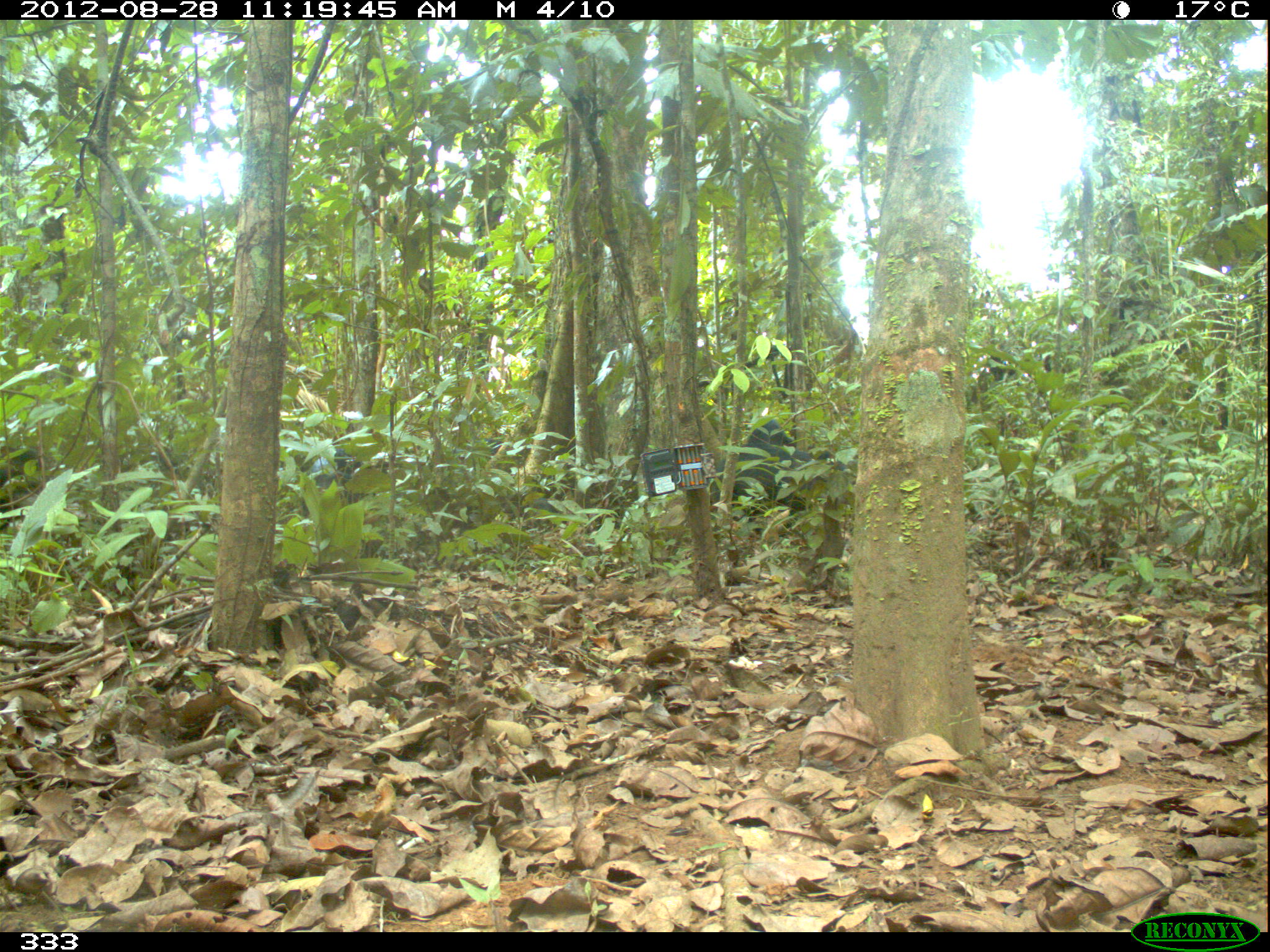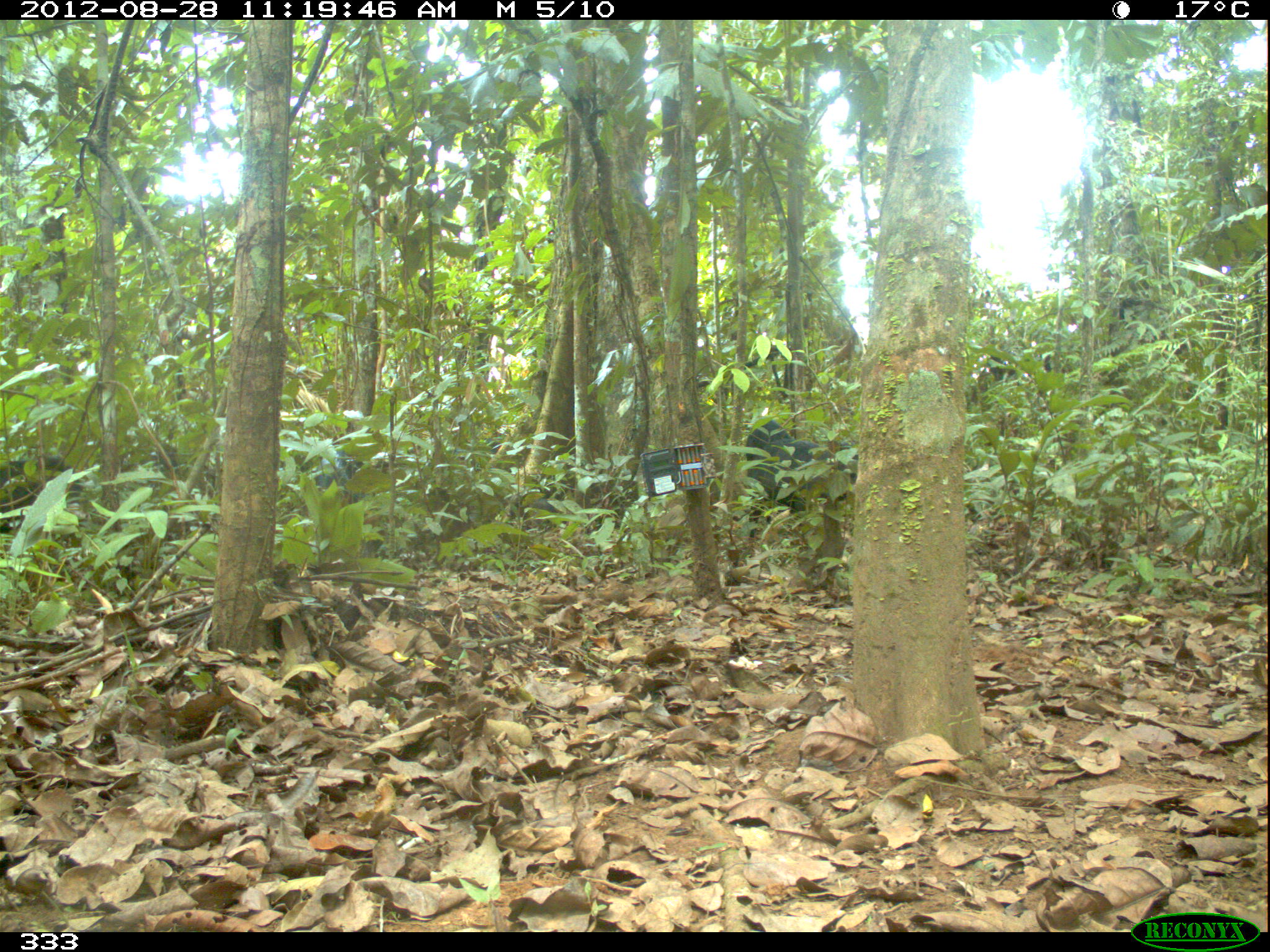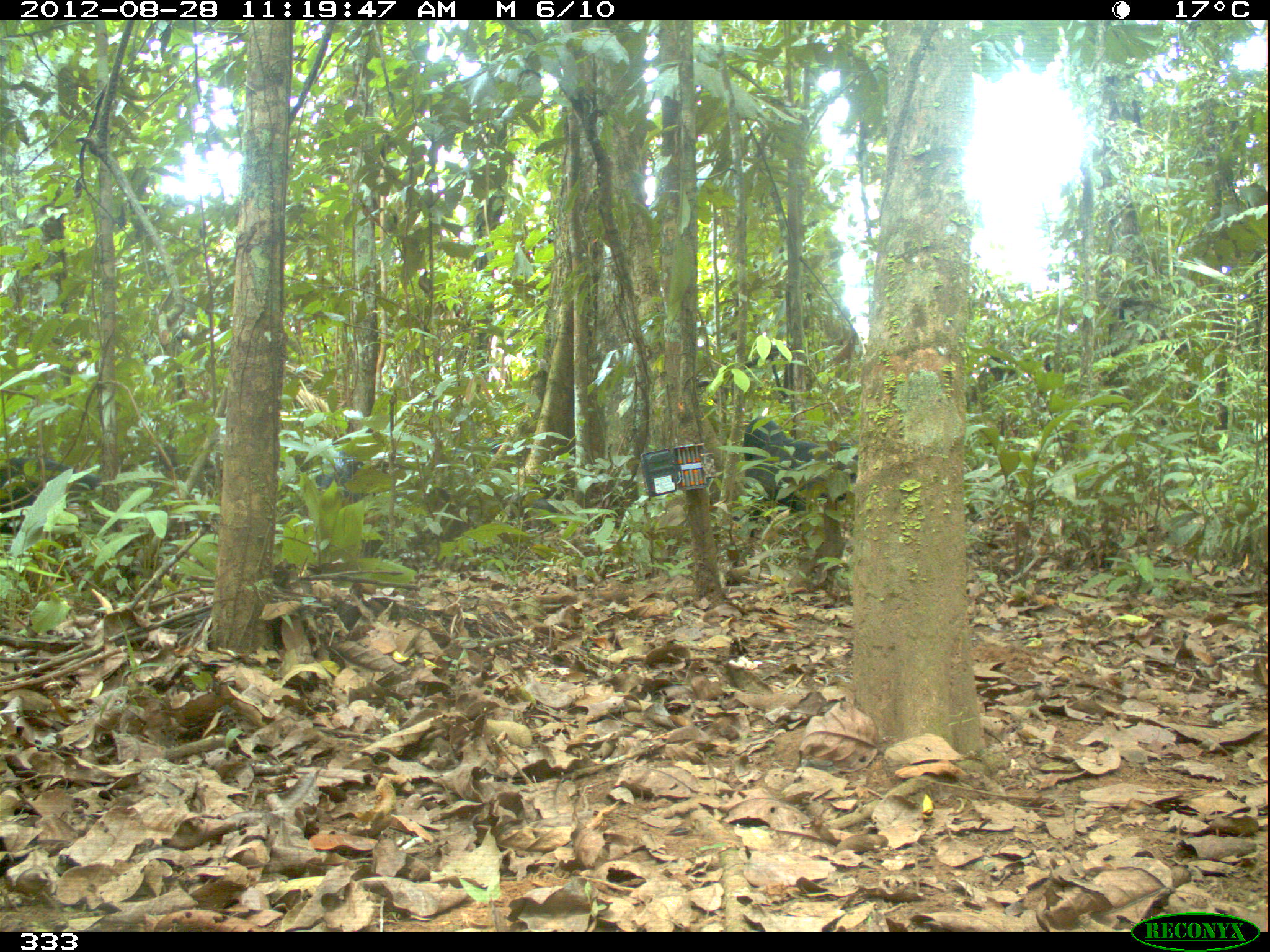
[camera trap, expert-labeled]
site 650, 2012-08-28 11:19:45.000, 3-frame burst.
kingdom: Animalia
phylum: Chordata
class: Mammalia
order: Artiodactyla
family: Tayassuidae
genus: Tayassu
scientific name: Tayassu pecari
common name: white-lipped peccary